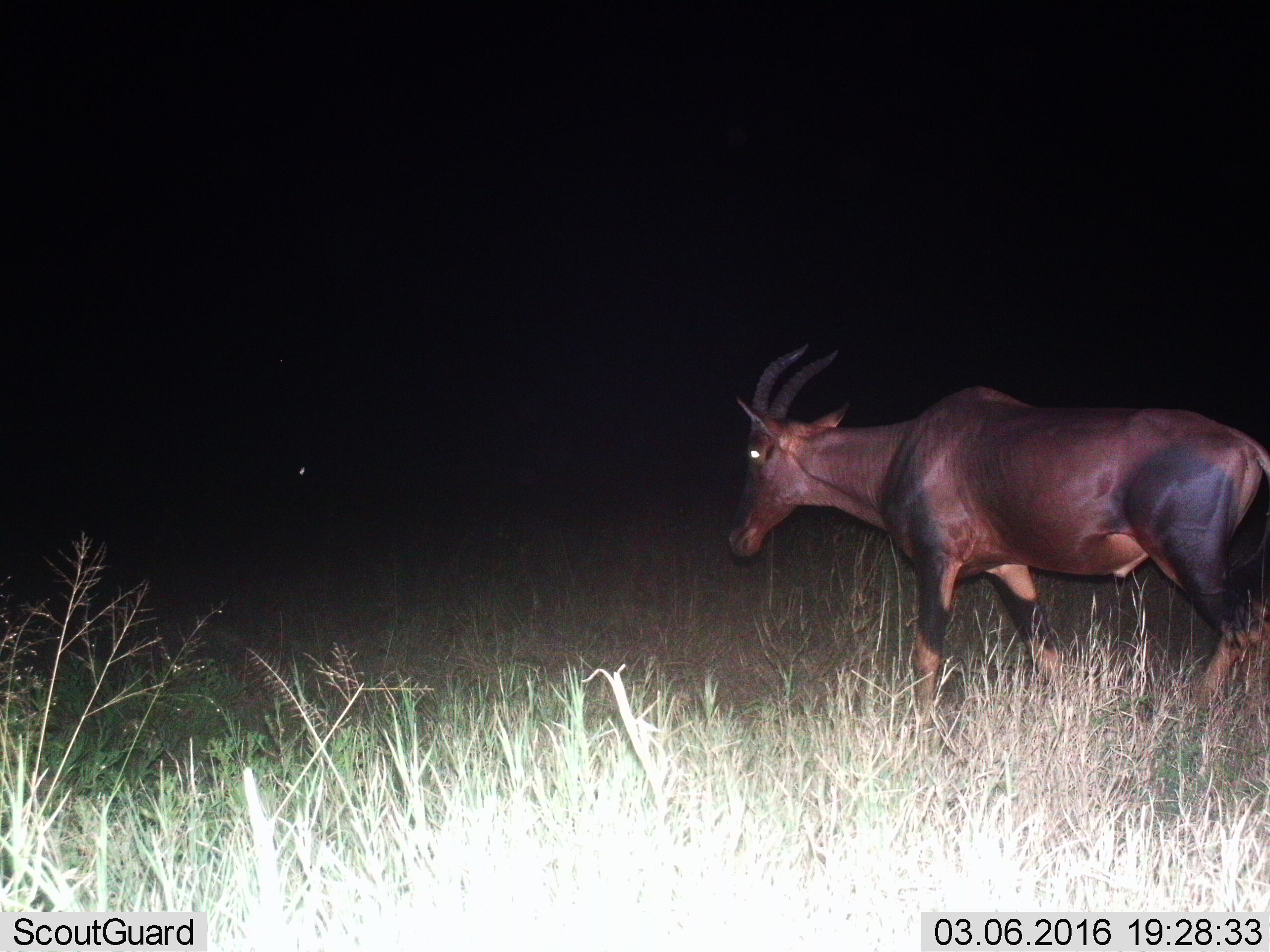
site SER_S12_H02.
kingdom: Animalia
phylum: Chordata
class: Mammalia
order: Artiodactyla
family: Bovidae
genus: Damaliscus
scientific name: Damaliscus lunatus jimela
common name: topi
Topi (Damaliscus lunatus jimela), count 1. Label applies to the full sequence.